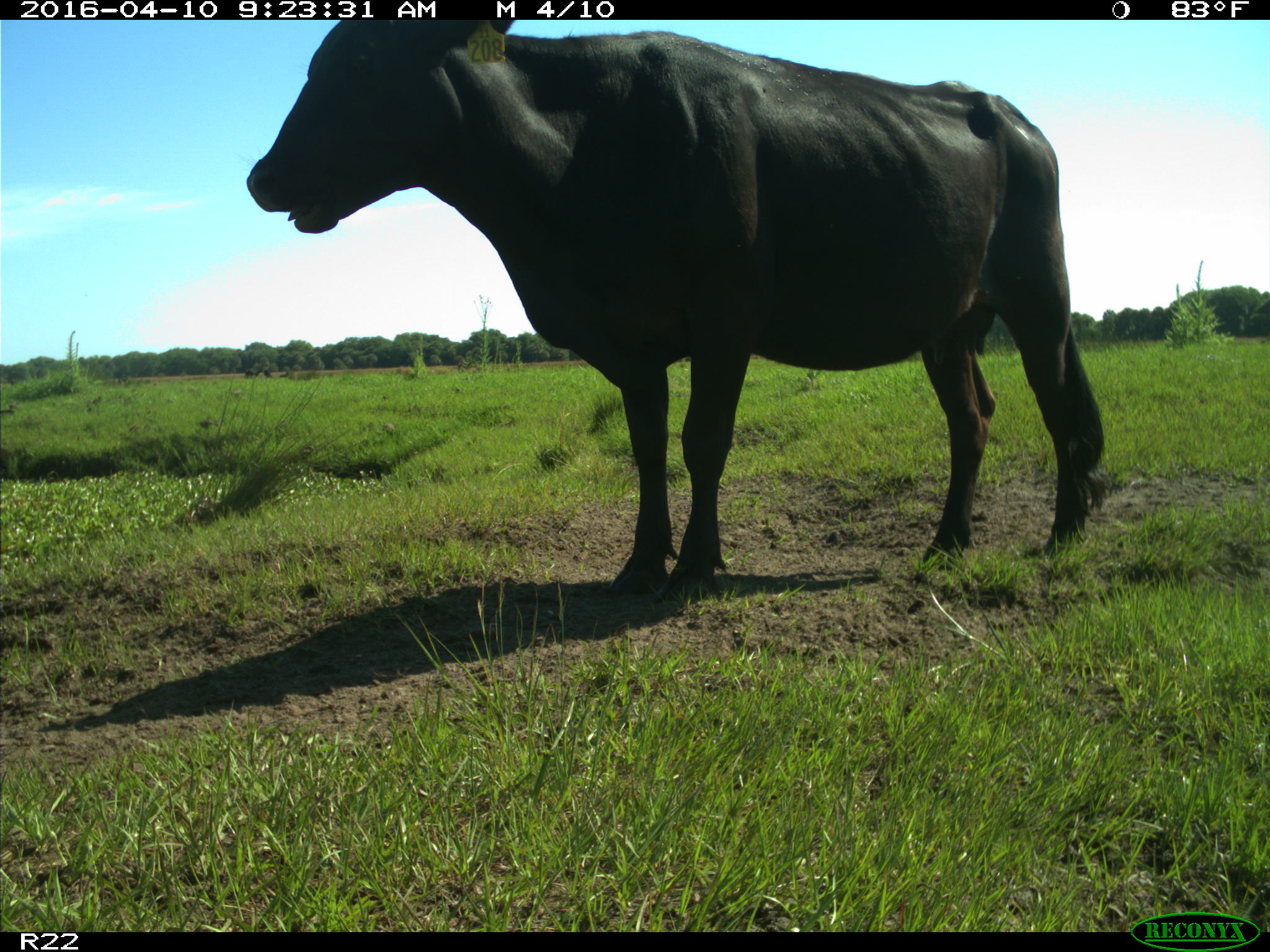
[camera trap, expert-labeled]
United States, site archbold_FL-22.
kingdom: Animalia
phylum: Chordata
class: Mammalia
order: Artiodactyla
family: Bovidae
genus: Bos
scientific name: Bos taurus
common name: domestic cow